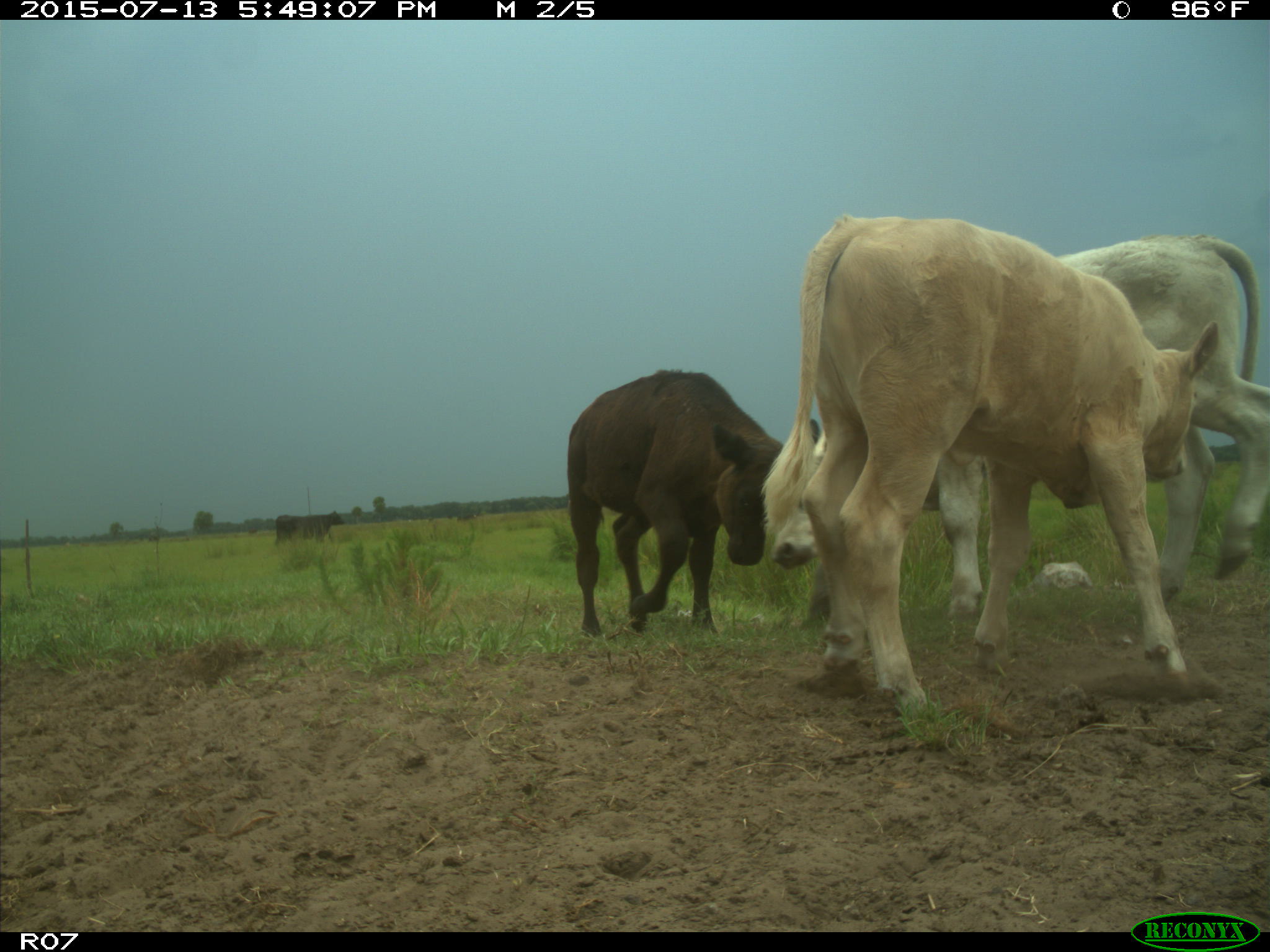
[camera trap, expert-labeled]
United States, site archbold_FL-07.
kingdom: Animalia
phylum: Chordata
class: Mammalia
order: Artiodactyla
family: Bovidae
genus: Bos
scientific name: Bos taurus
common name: domestic cow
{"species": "Bos taurus (domestic cow)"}